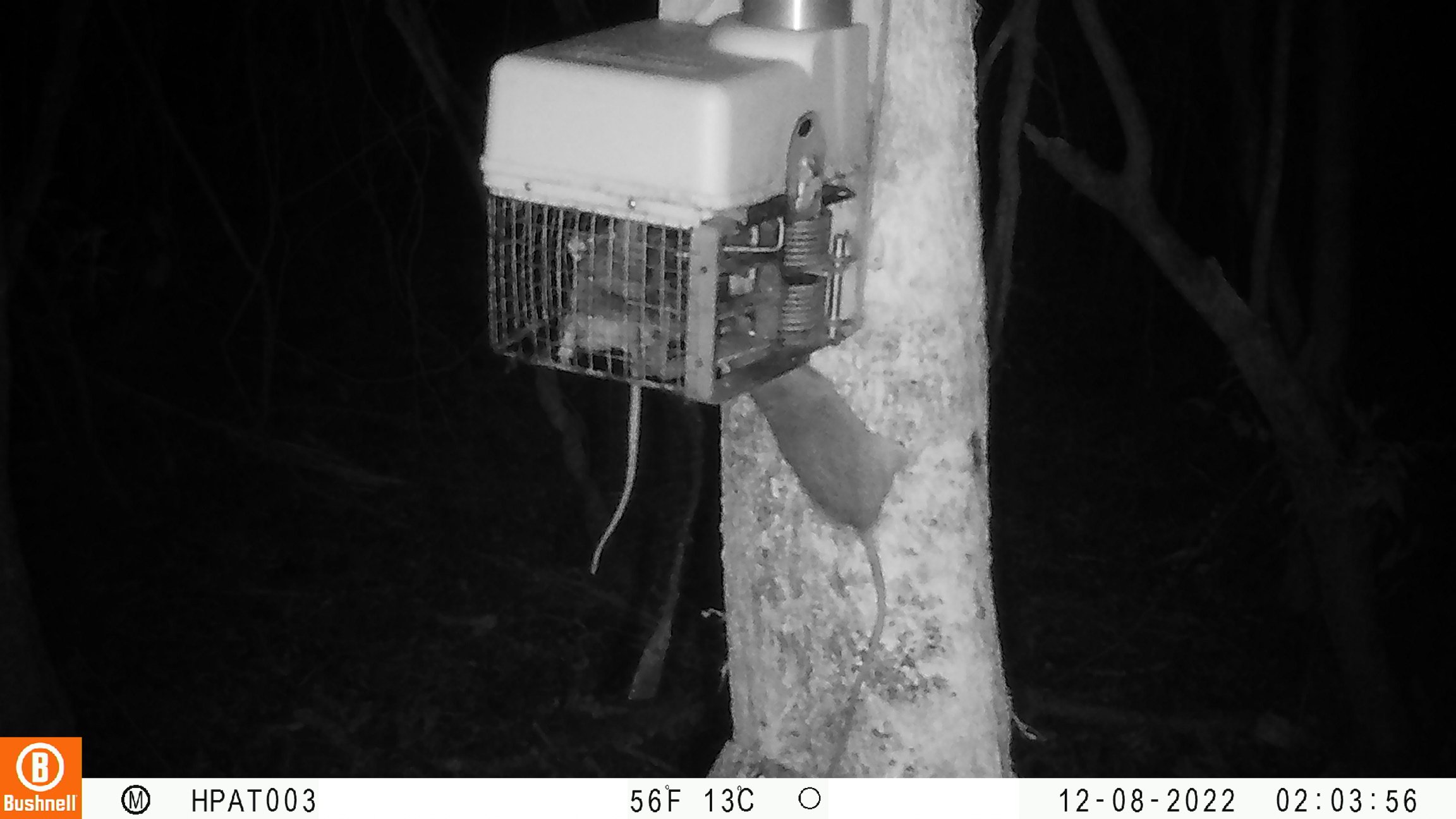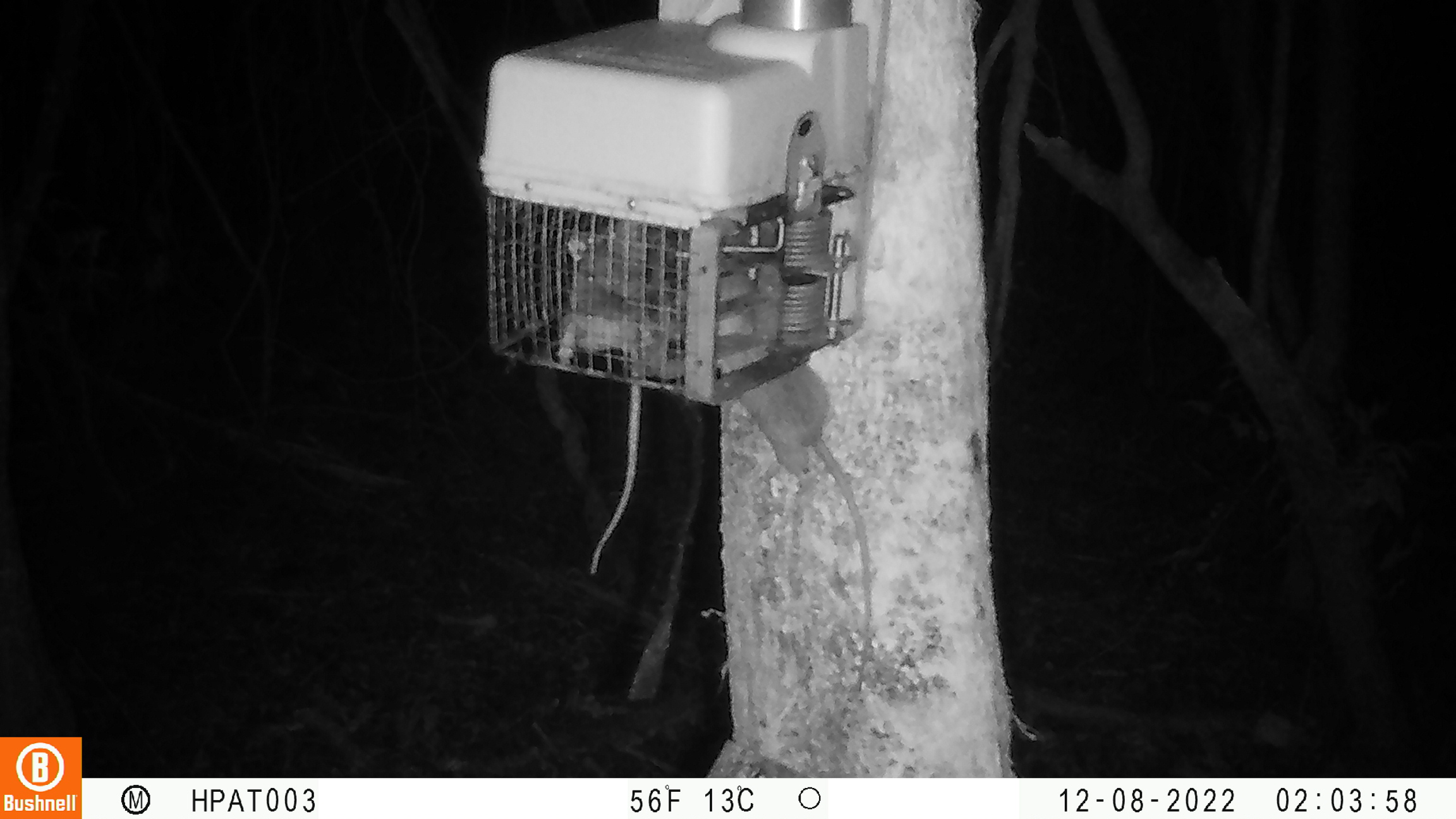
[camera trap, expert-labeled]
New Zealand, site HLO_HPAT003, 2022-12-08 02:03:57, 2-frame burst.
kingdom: Animalia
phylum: Chordata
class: Mammalia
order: Rodentia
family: Muridae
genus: Rattus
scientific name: Rattus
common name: rat